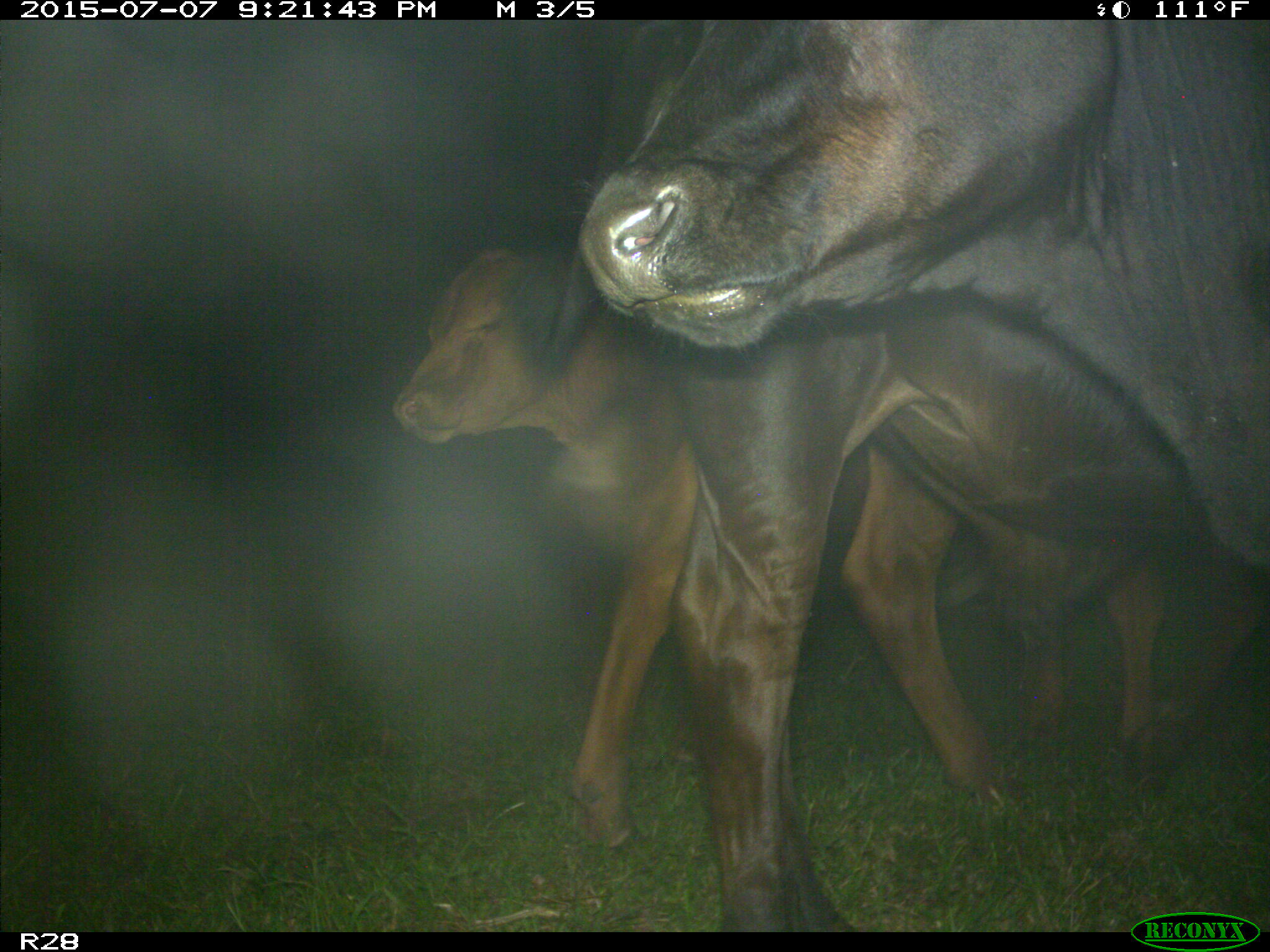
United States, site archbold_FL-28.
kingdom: Animalia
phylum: Chordata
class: Mammalia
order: Artiodactyla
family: Bovidae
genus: Bos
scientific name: Bos taurus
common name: domestic cow